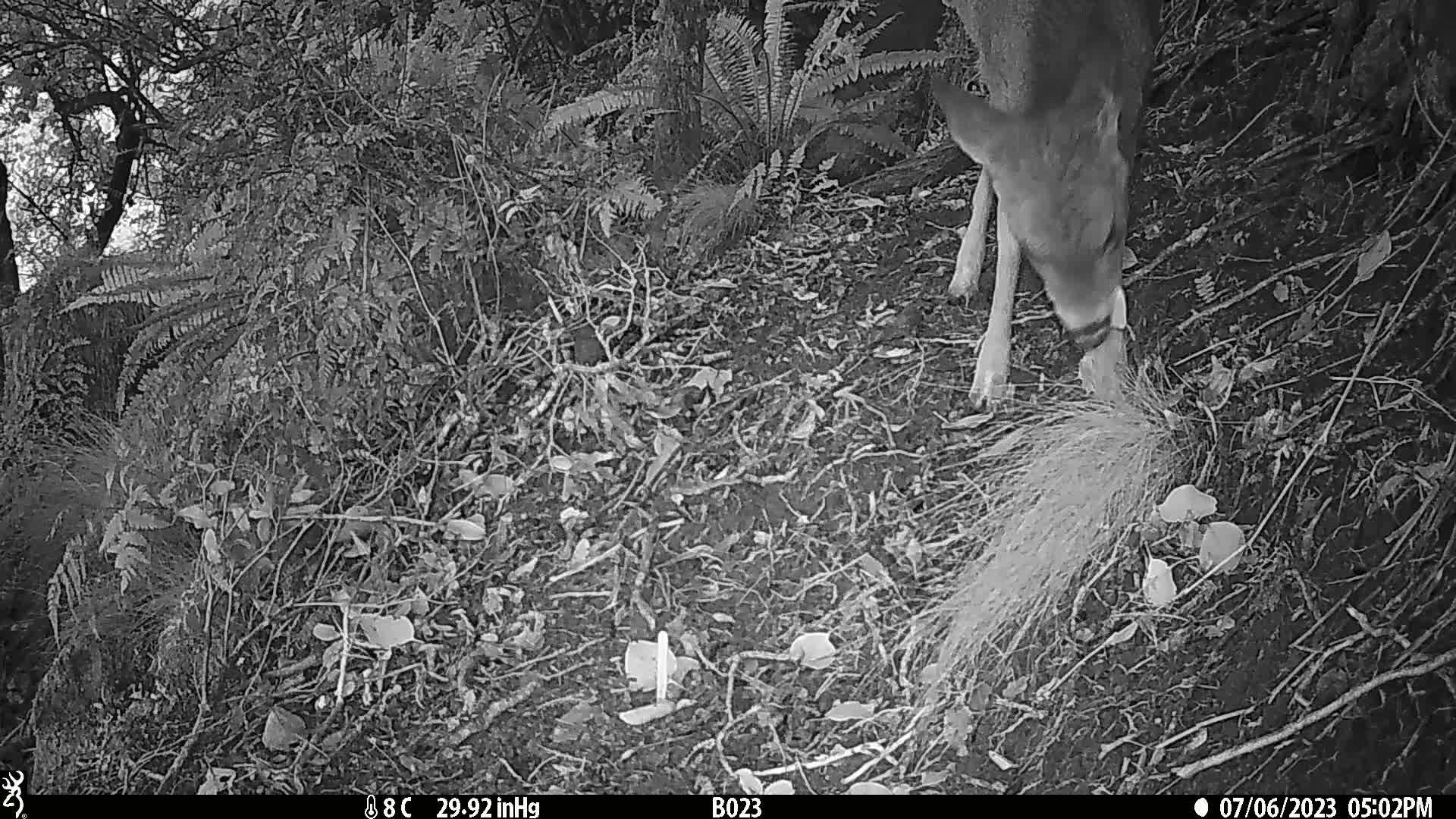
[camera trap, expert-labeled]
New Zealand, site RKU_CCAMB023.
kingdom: Animalia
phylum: Chordata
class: Mammalia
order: Artiodactyla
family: Cervidae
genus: Odocoileus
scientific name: Odocoileus virginianus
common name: white-tailed deer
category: white tailed deer